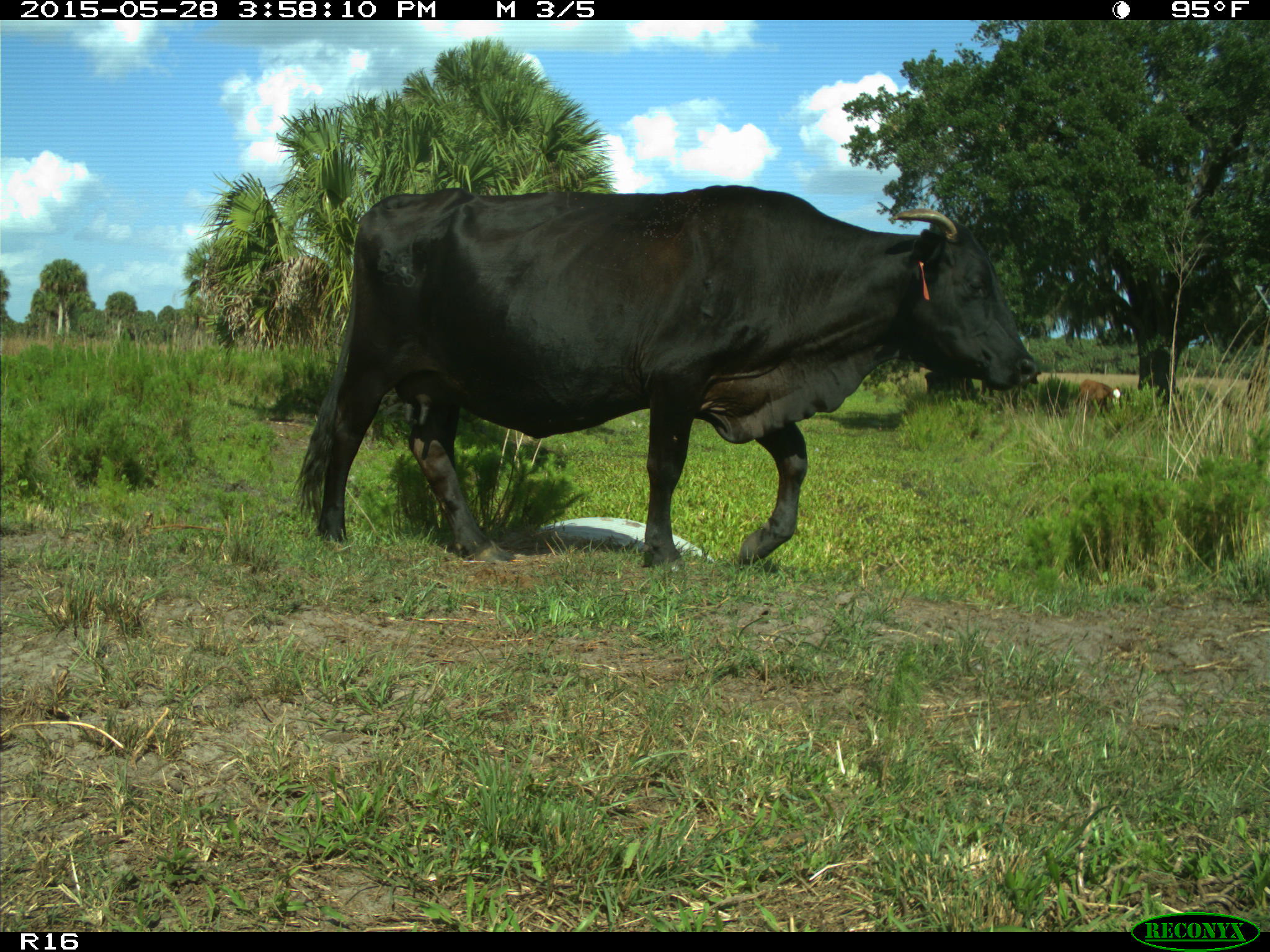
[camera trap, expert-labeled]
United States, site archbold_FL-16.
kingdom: Animalia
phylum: Chordata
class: Mammalia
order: Artiodactyla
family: Bovidae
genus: Bos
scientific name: Bos taurus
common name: domestic cow